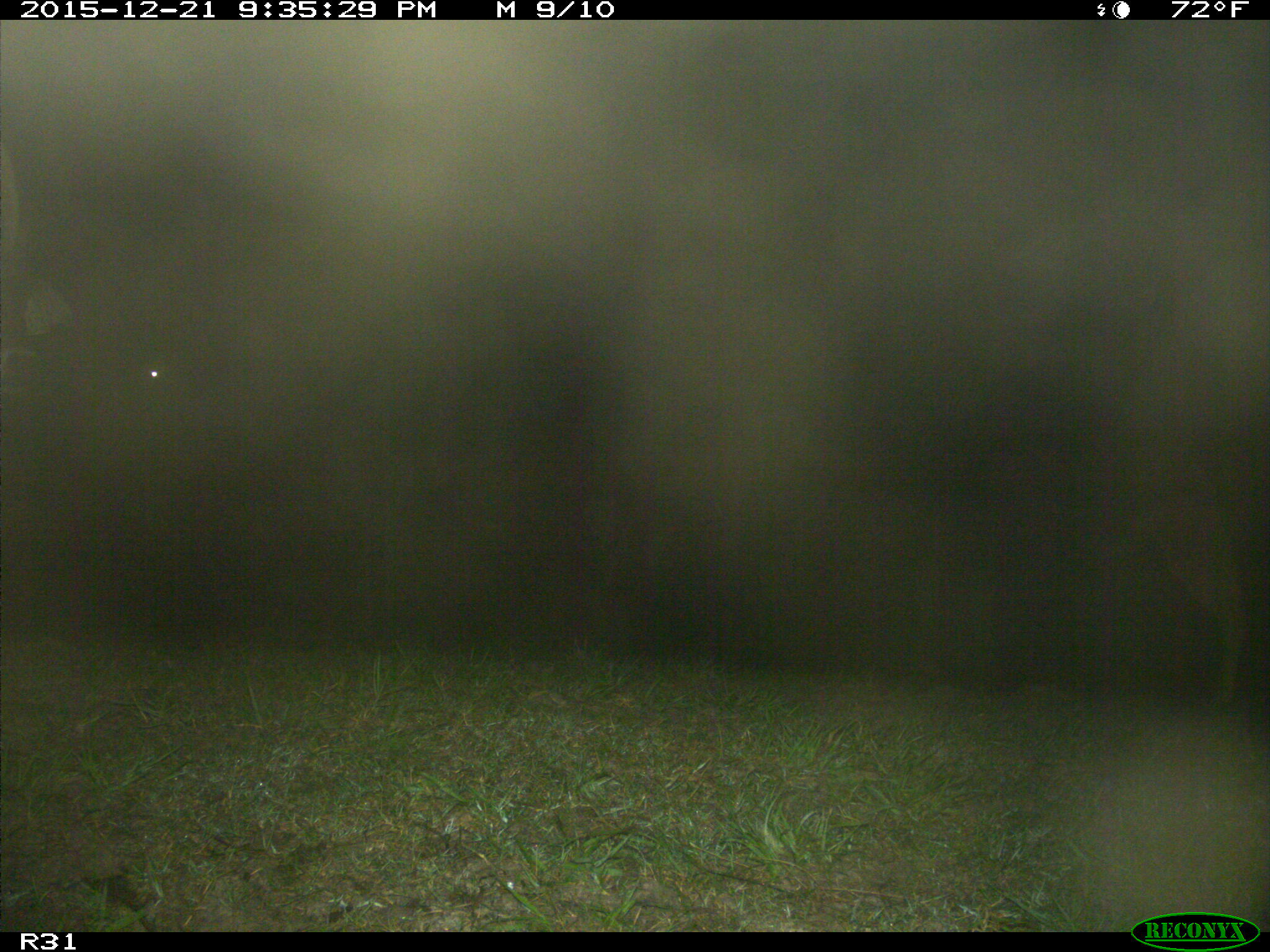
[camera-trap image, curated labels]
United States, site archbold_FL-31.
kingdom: Animalia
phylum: Chordata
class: Mammalia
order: Artiodactyla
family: Bovidae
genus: Bos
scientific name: Bos taurus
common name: domestic cow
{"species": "Bos taurus (domestic cow)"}